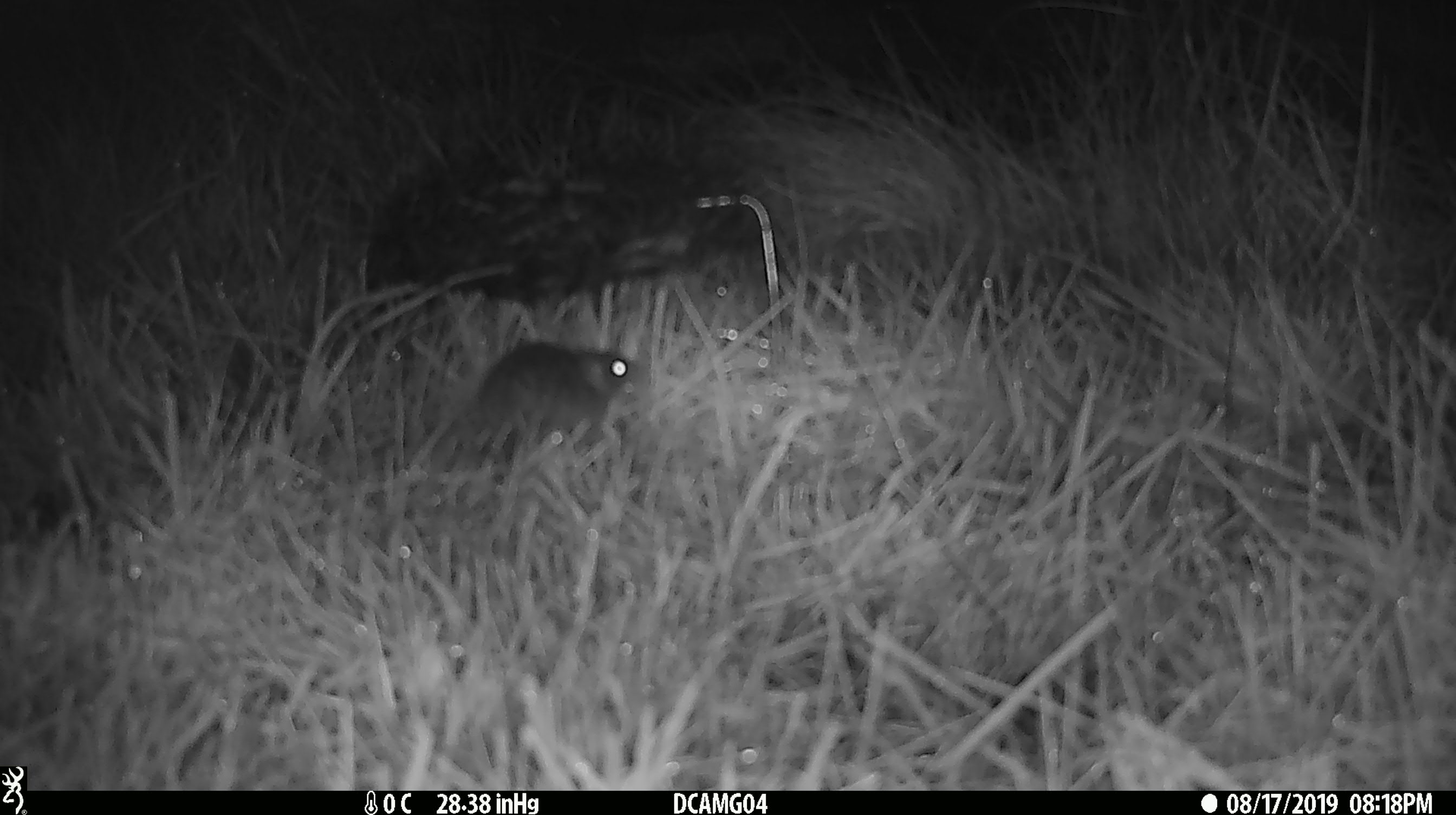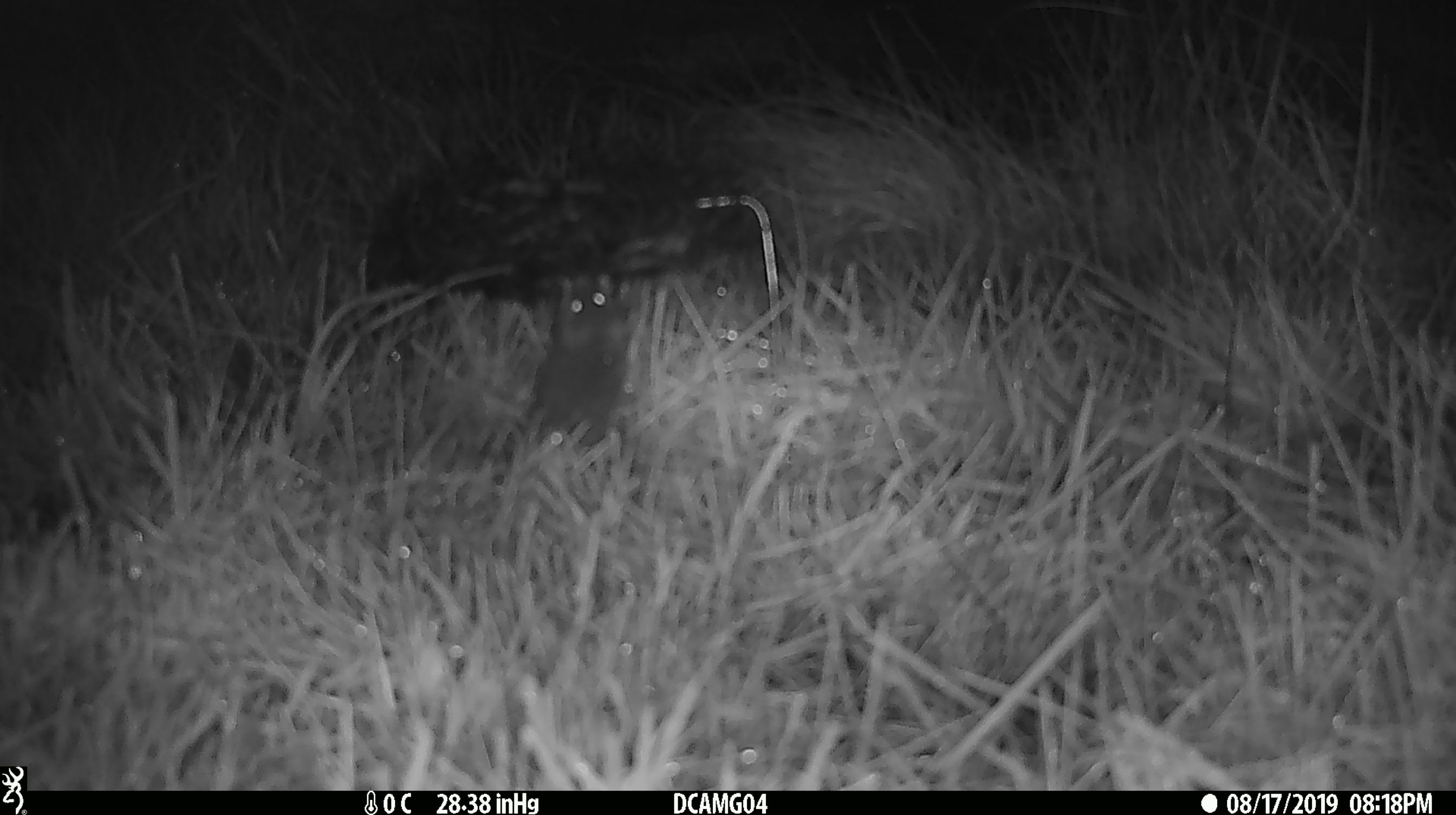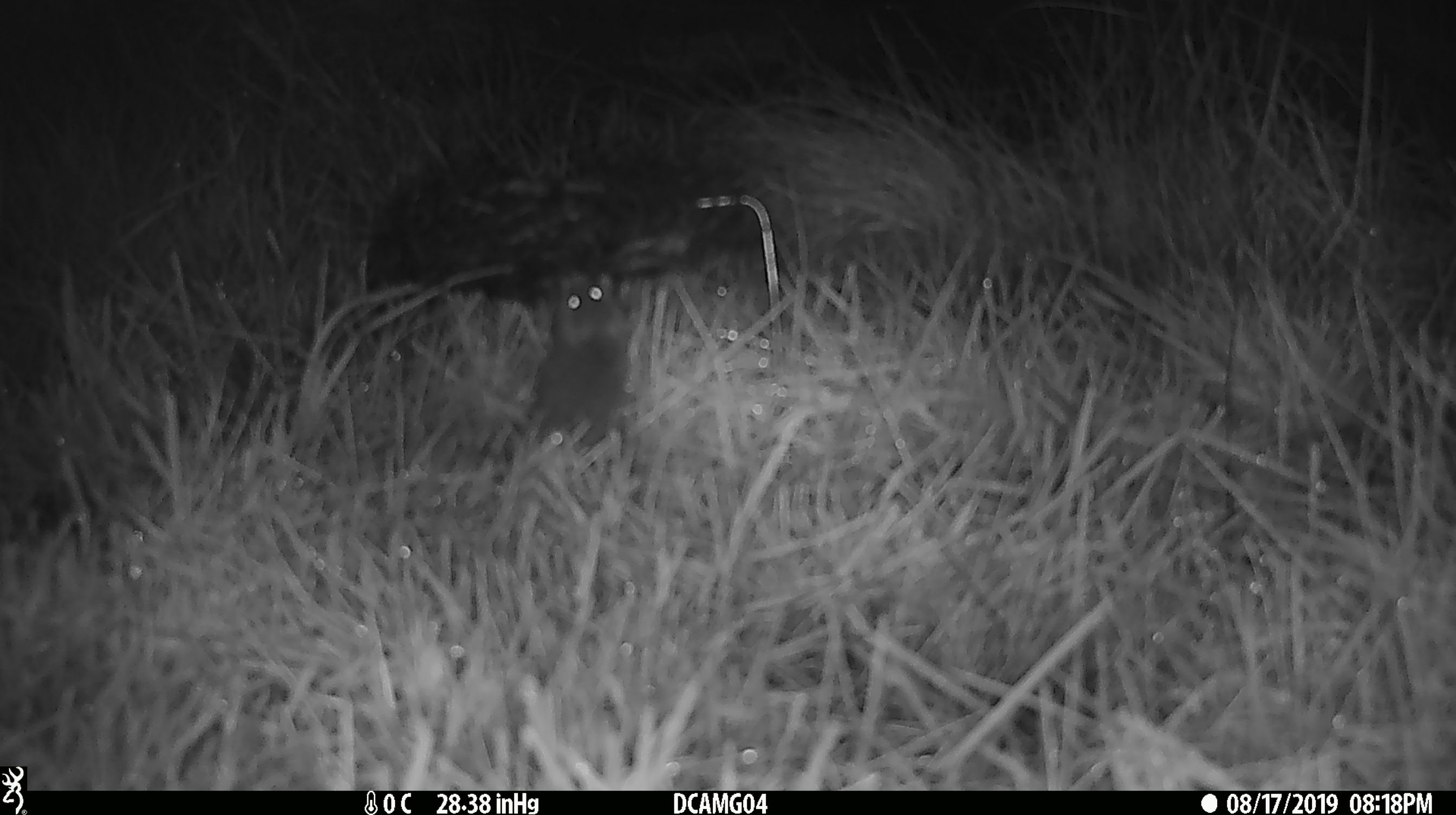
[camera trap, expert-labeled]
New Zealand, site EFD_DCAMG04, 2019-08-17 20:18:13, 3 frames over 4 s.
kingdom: Animalia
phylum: Chordata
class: Mammalia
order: Rodentia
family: Muridae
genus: Mus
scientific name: Mus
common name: mouse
Mouse (Mus).